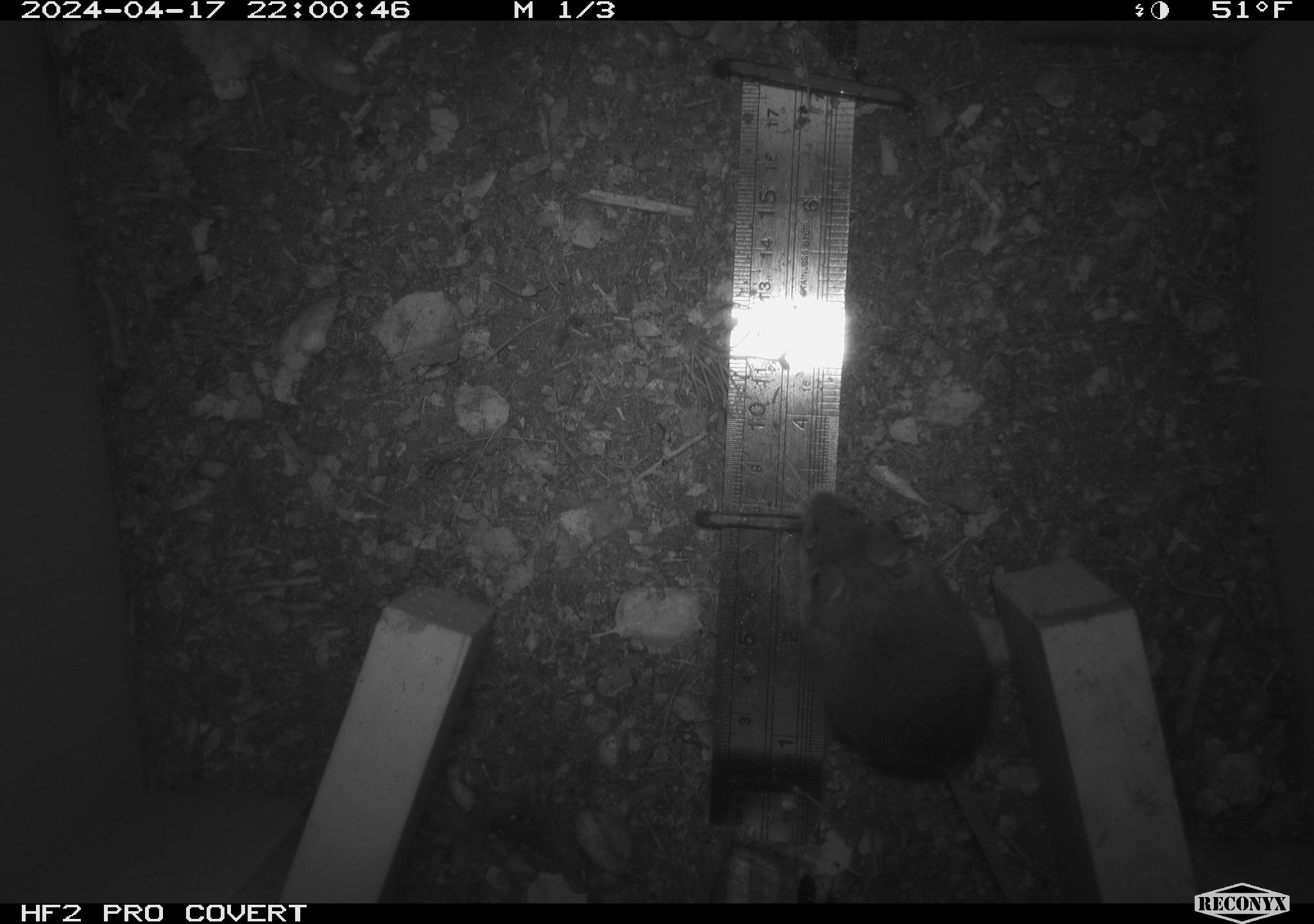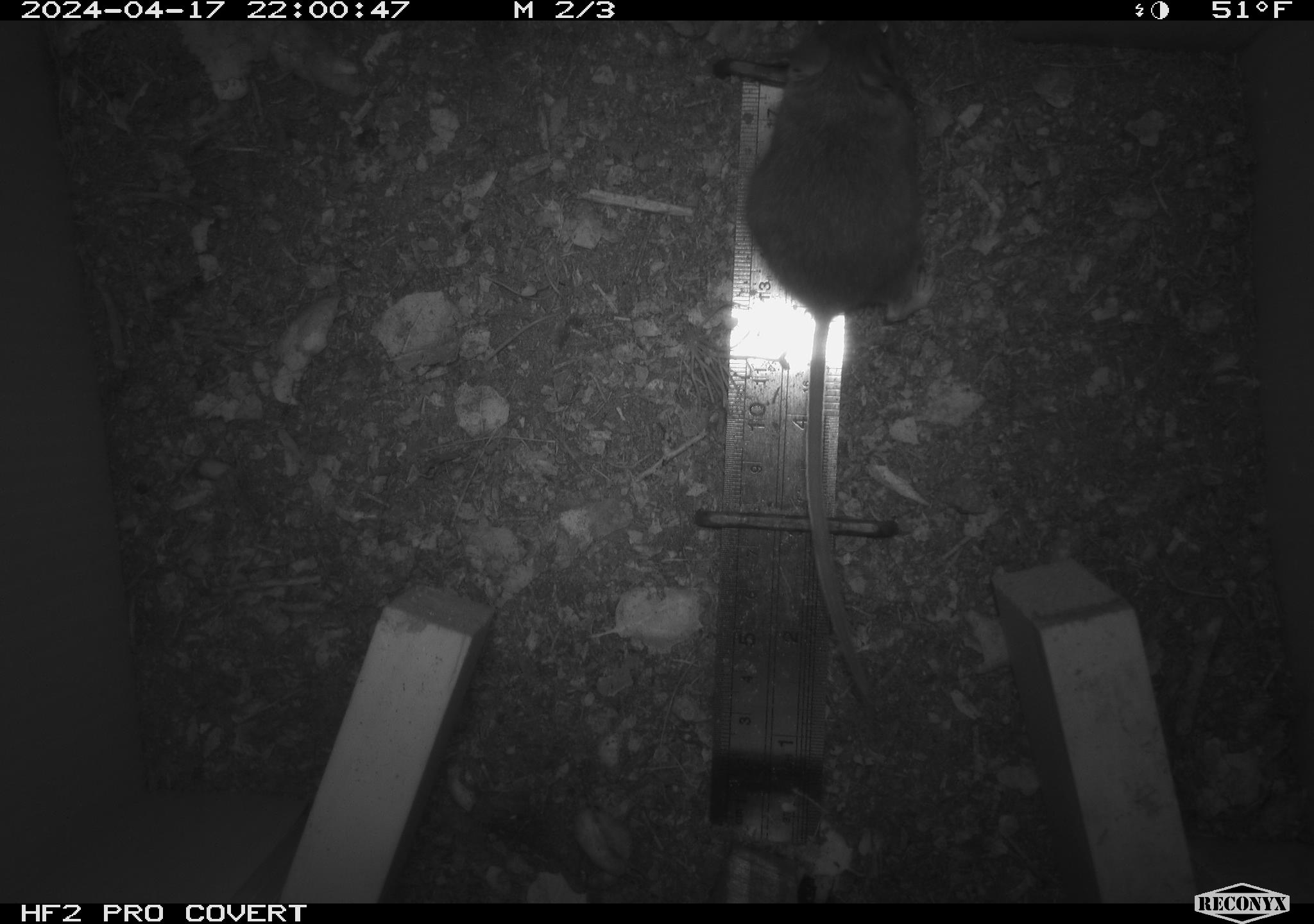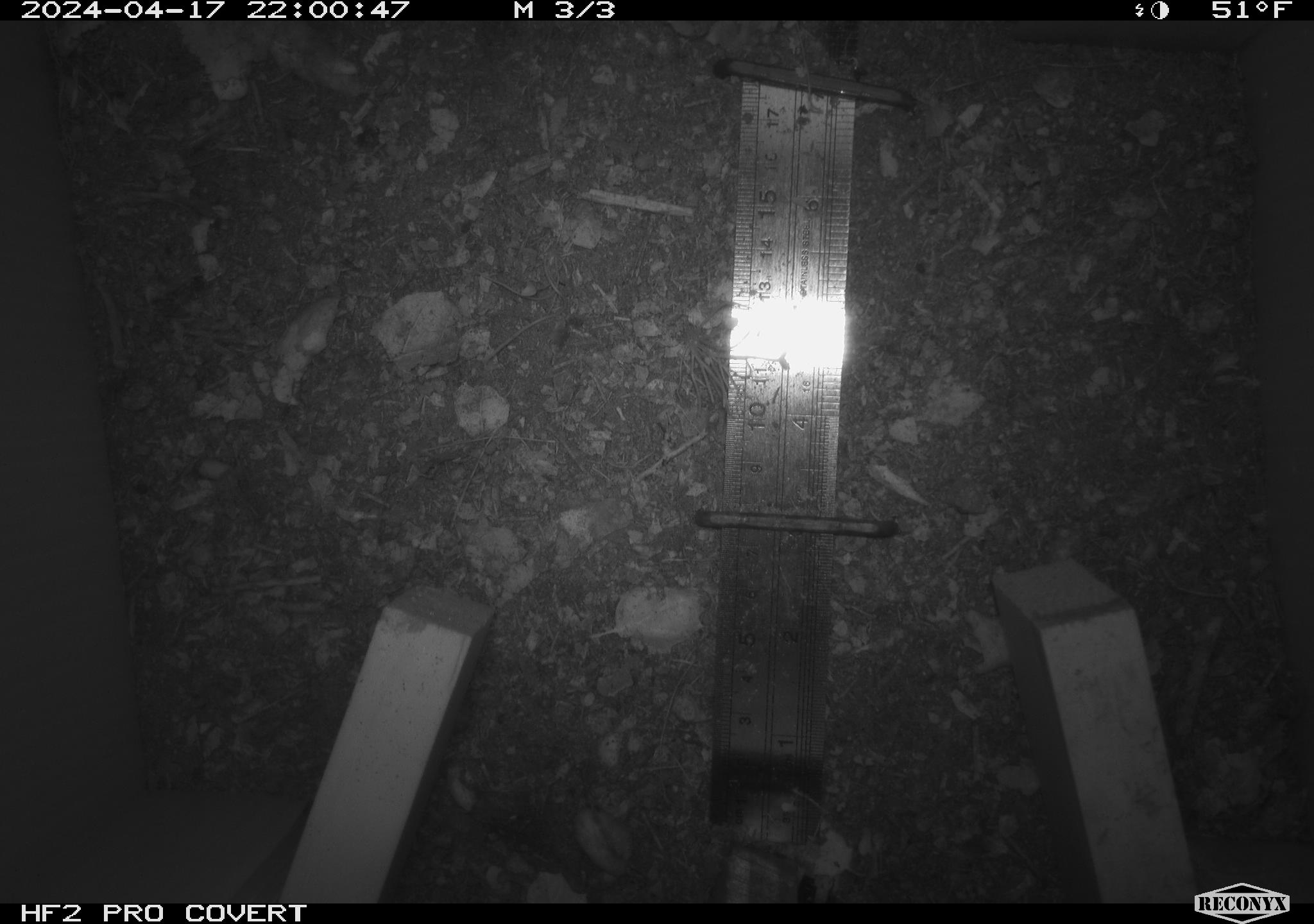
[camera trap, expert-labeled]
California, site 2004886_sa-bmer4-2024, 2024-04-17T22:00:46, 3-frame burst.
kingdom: Animalia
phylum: Chordata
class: Mammalia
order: Rodentia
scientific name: Rodentia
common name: mouse species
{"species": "mouse species (Rodentia)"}